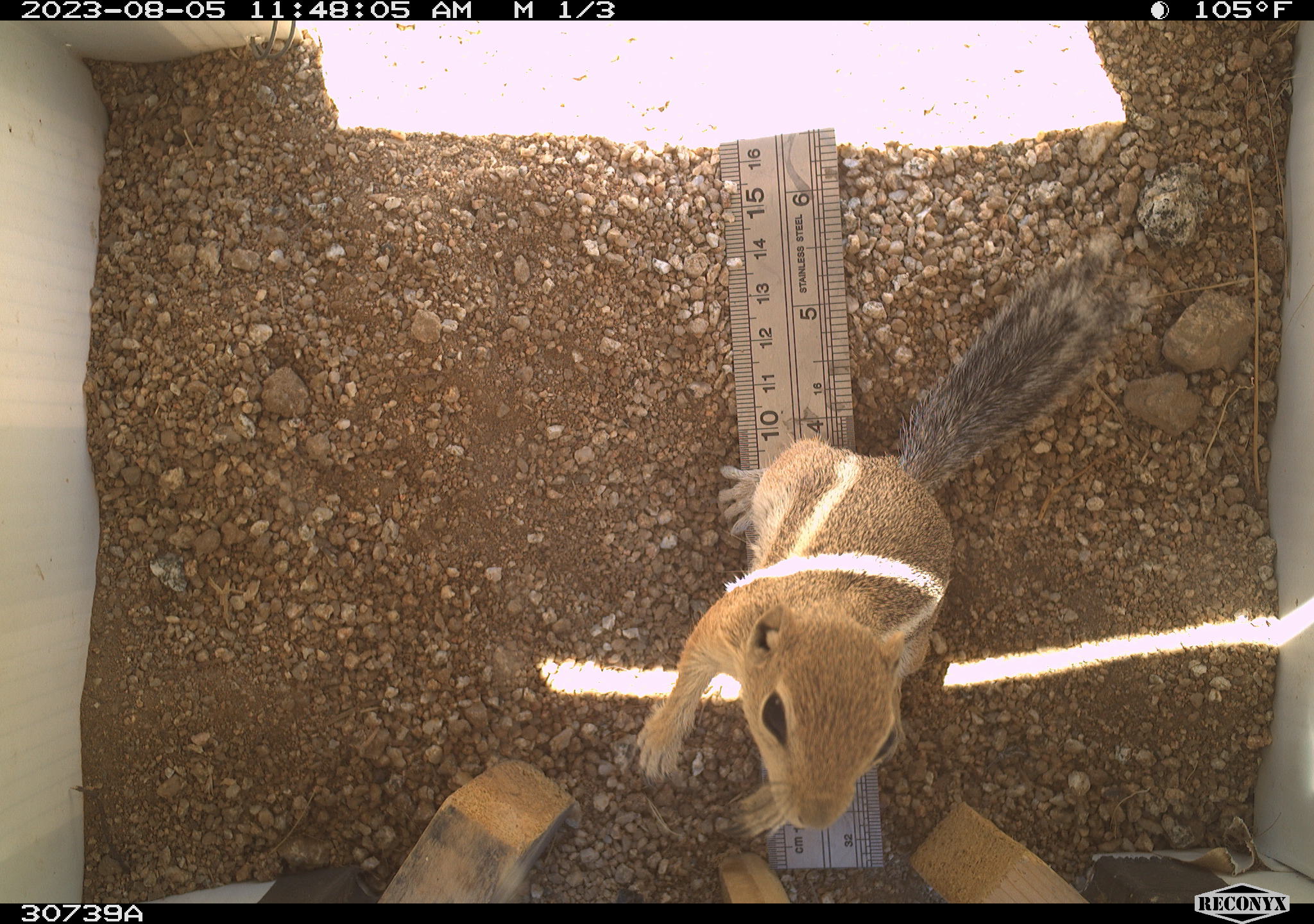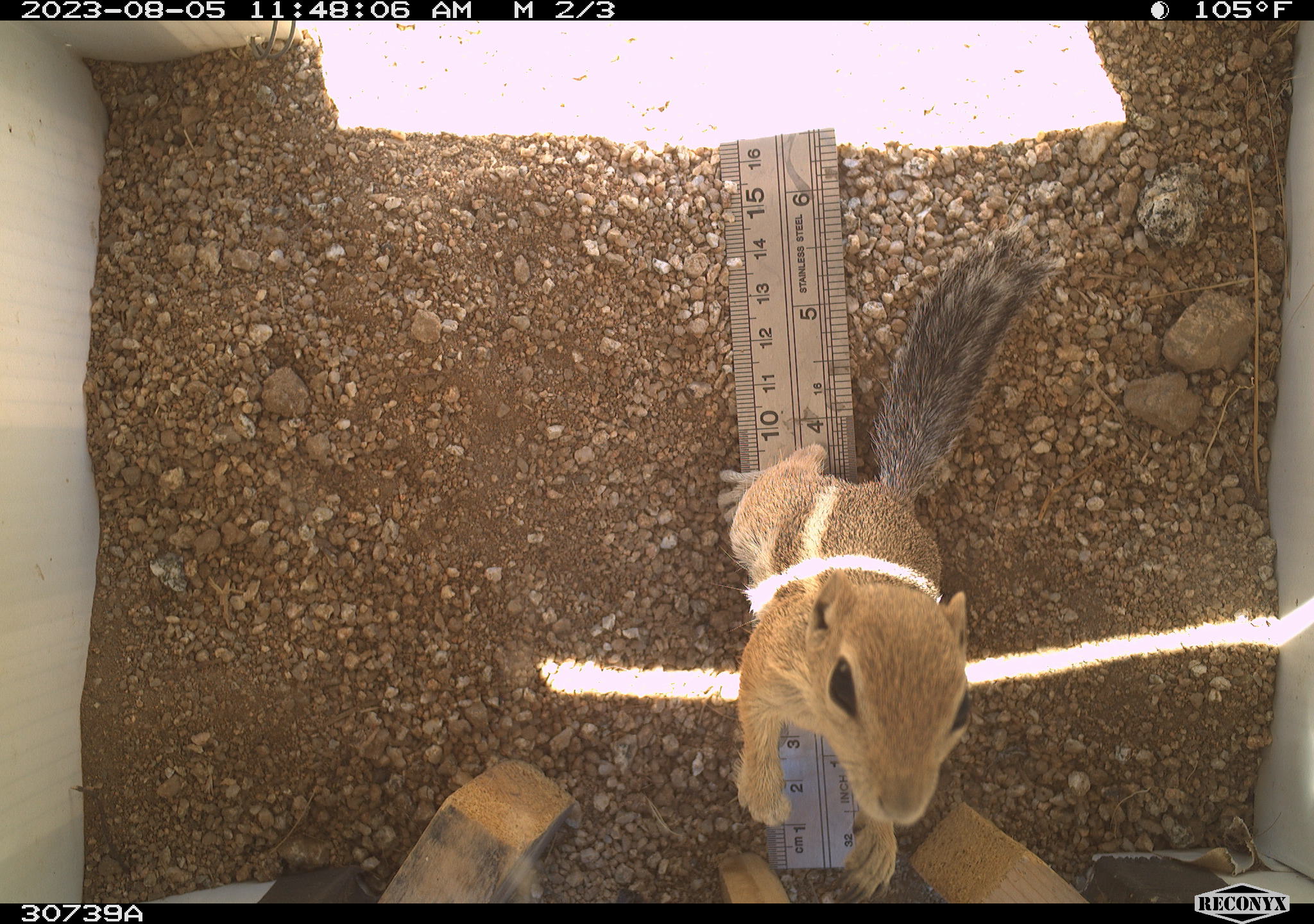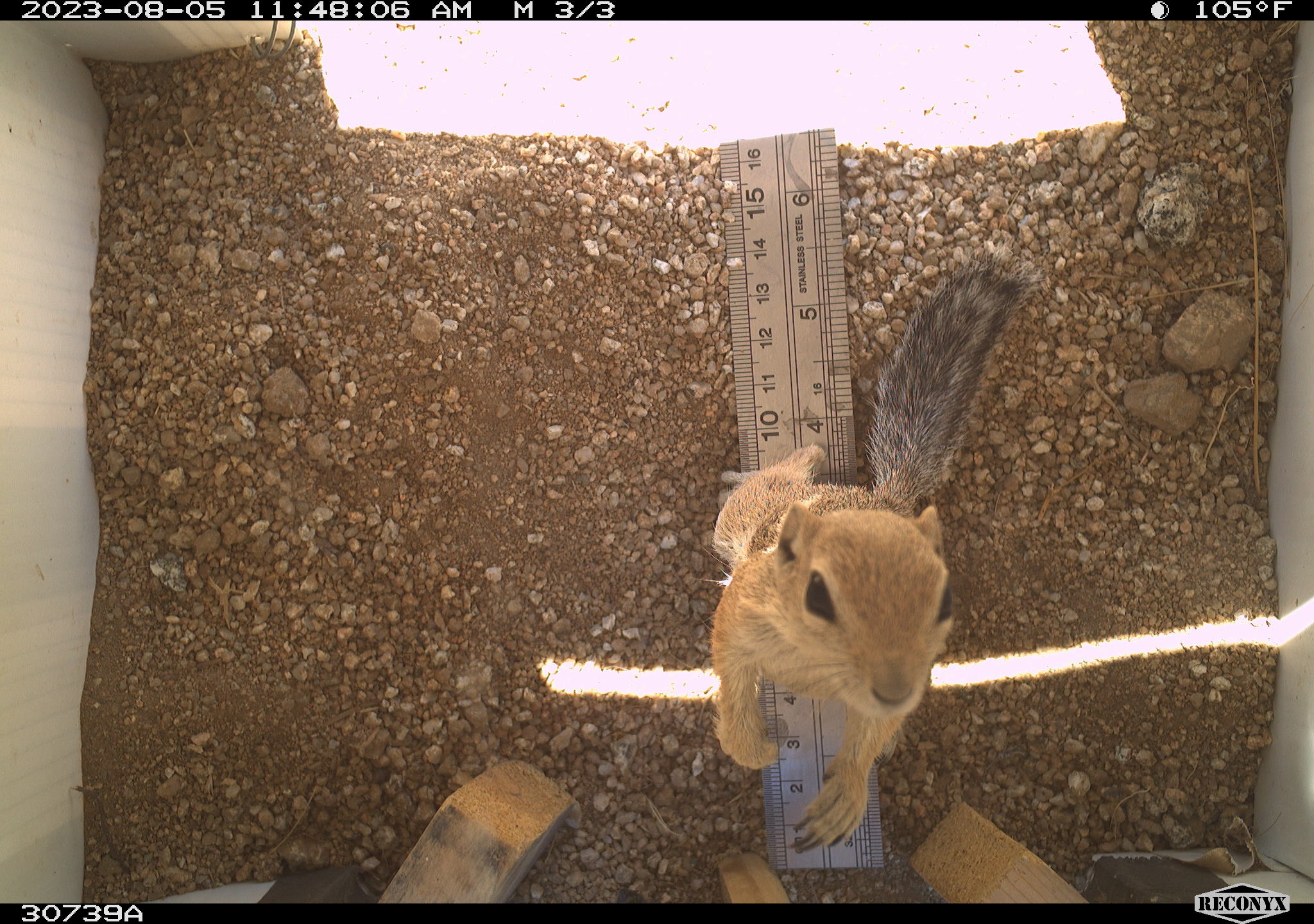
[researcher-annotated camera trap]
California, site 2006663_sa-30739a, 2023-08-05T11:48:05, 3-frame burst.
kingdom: Animalia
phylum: Chordata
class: Mammalia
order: Rodentia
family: Sciuridae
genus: Ammospermophilus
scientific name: Ammospermophilus leucurus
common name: white-tailed antelope squirrel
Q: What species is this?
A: White-tailed antelope squirrel (Ammospermophilus leucurus).